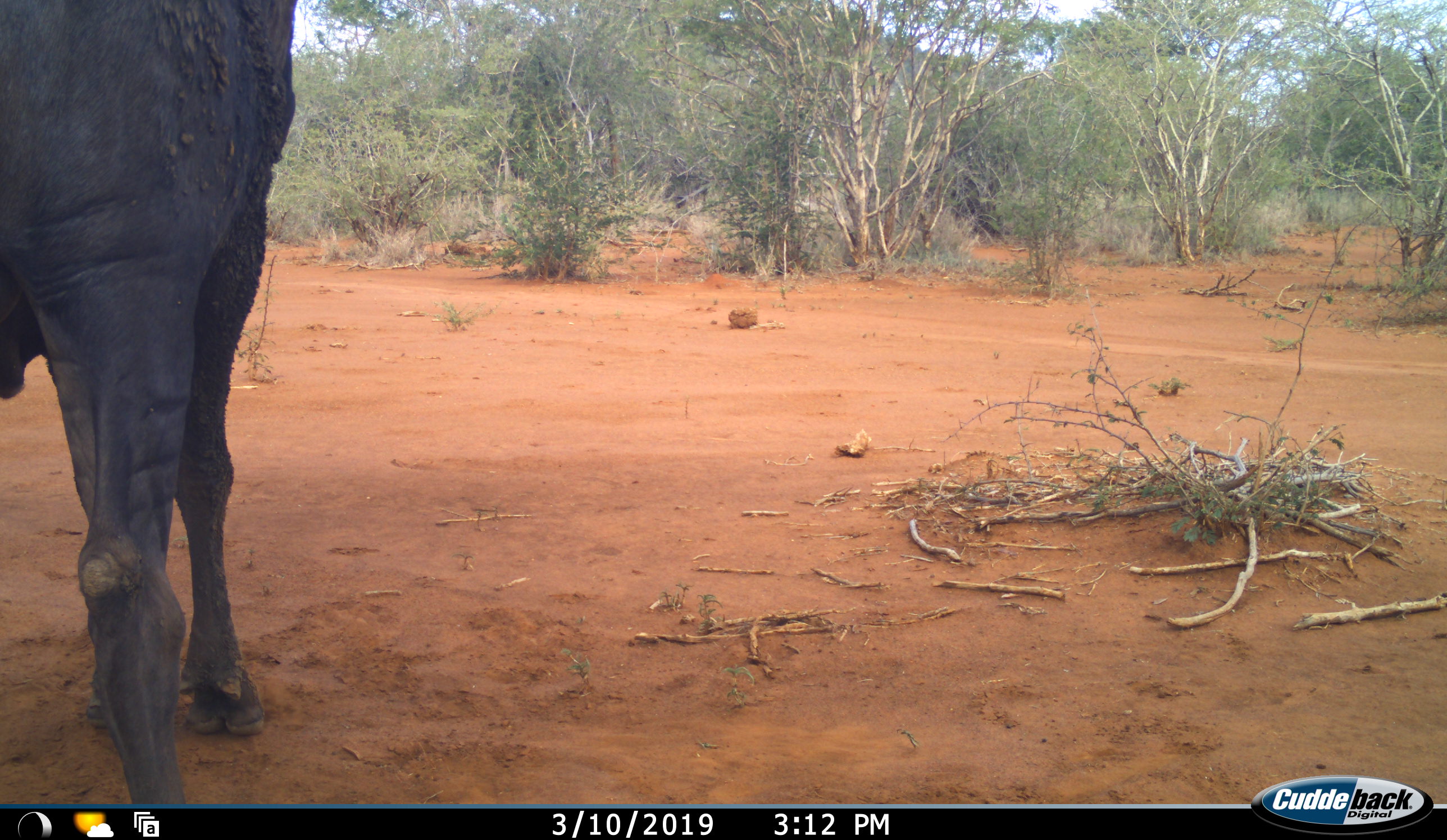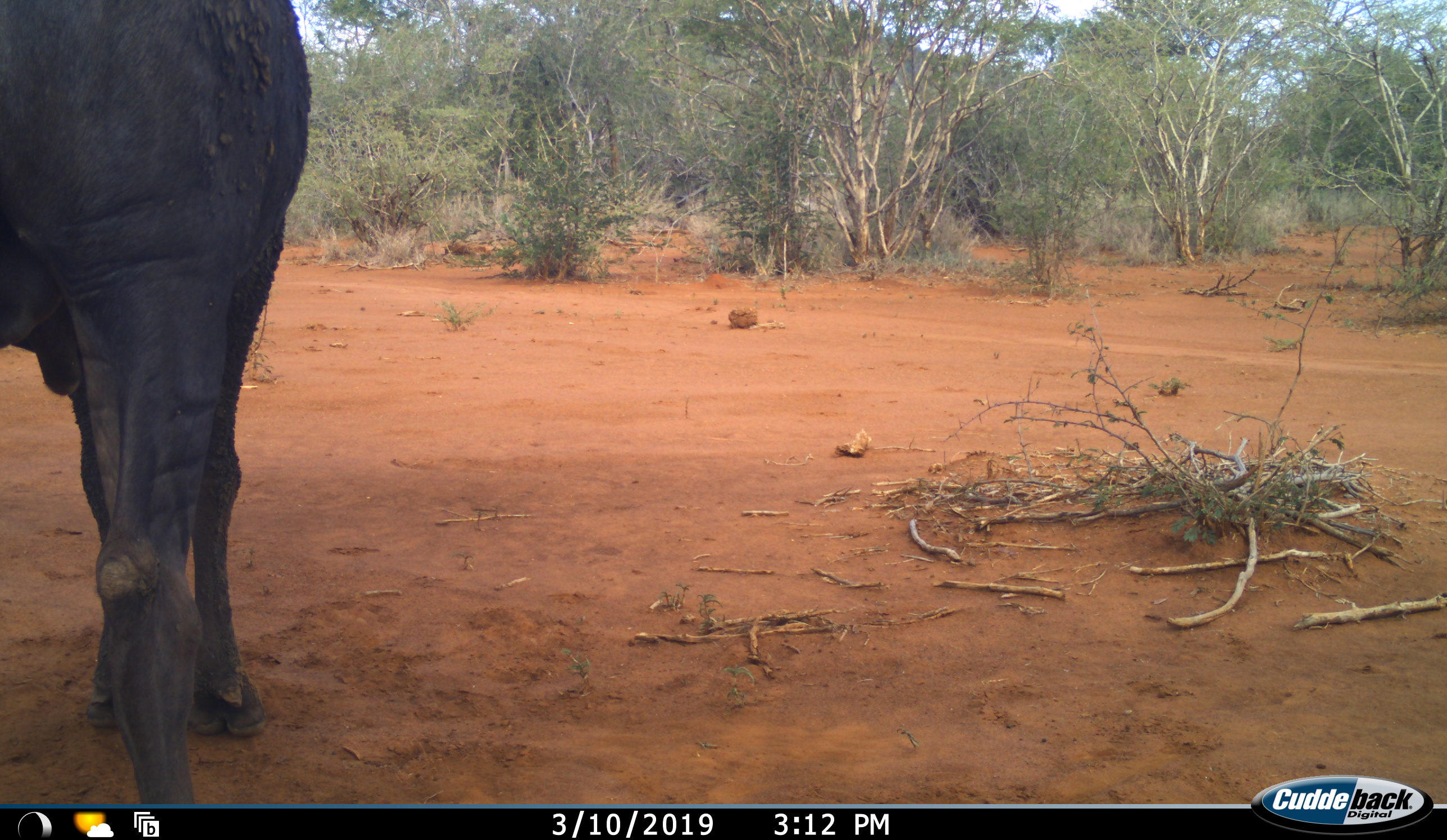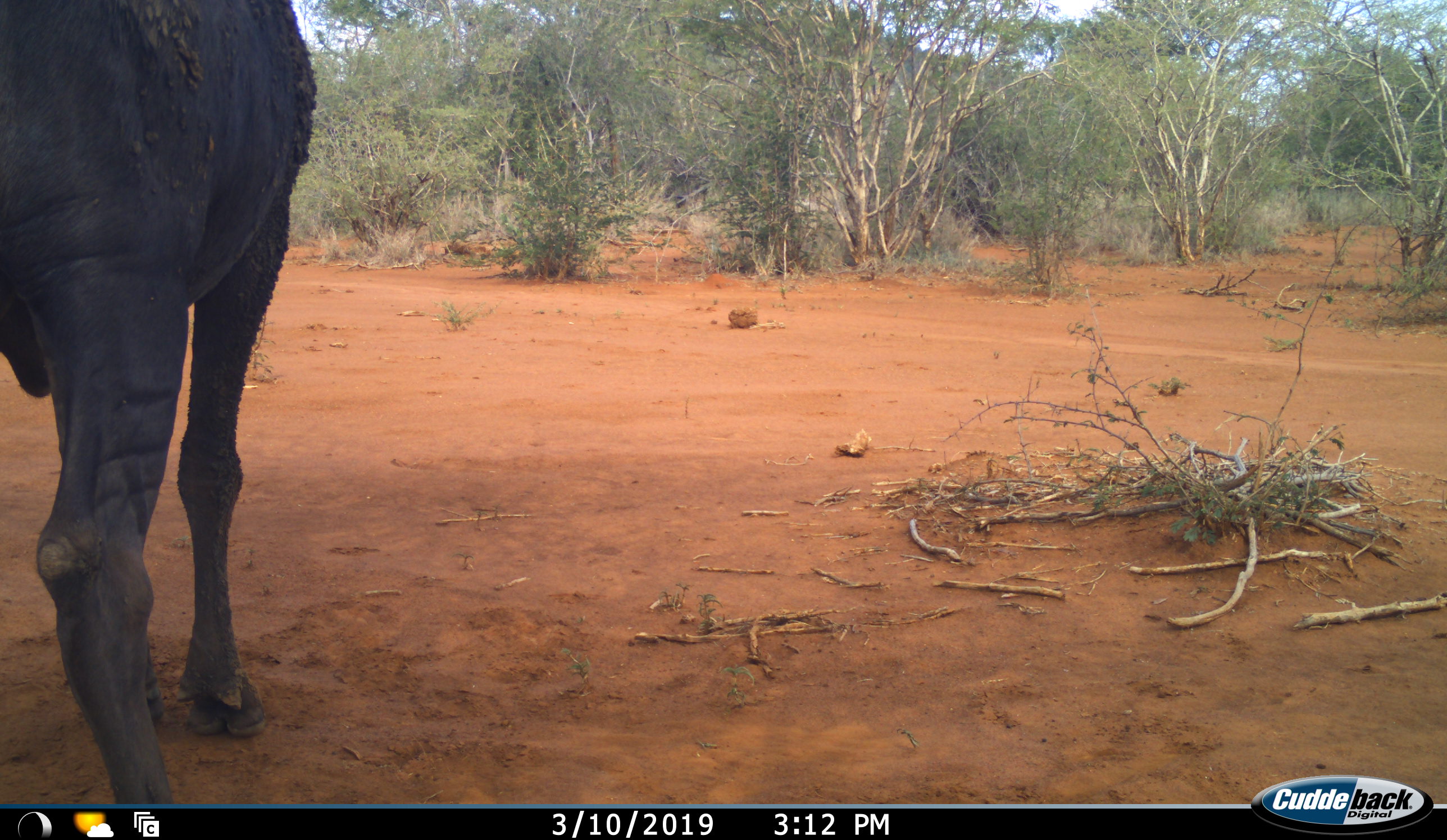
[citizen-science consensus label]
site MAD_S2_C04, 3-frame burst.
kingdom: Animalia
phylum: Chordata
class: Mammalia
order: Artiodactyla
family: Bovidae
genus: Connochaetes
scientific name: Connochaetes taurinus taurinus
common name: blue wildebeest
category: wildebeestblue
Wildebeestblue (blue wildebeest) (Connochaetes taurinus taurinus), count 1. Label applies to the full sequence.